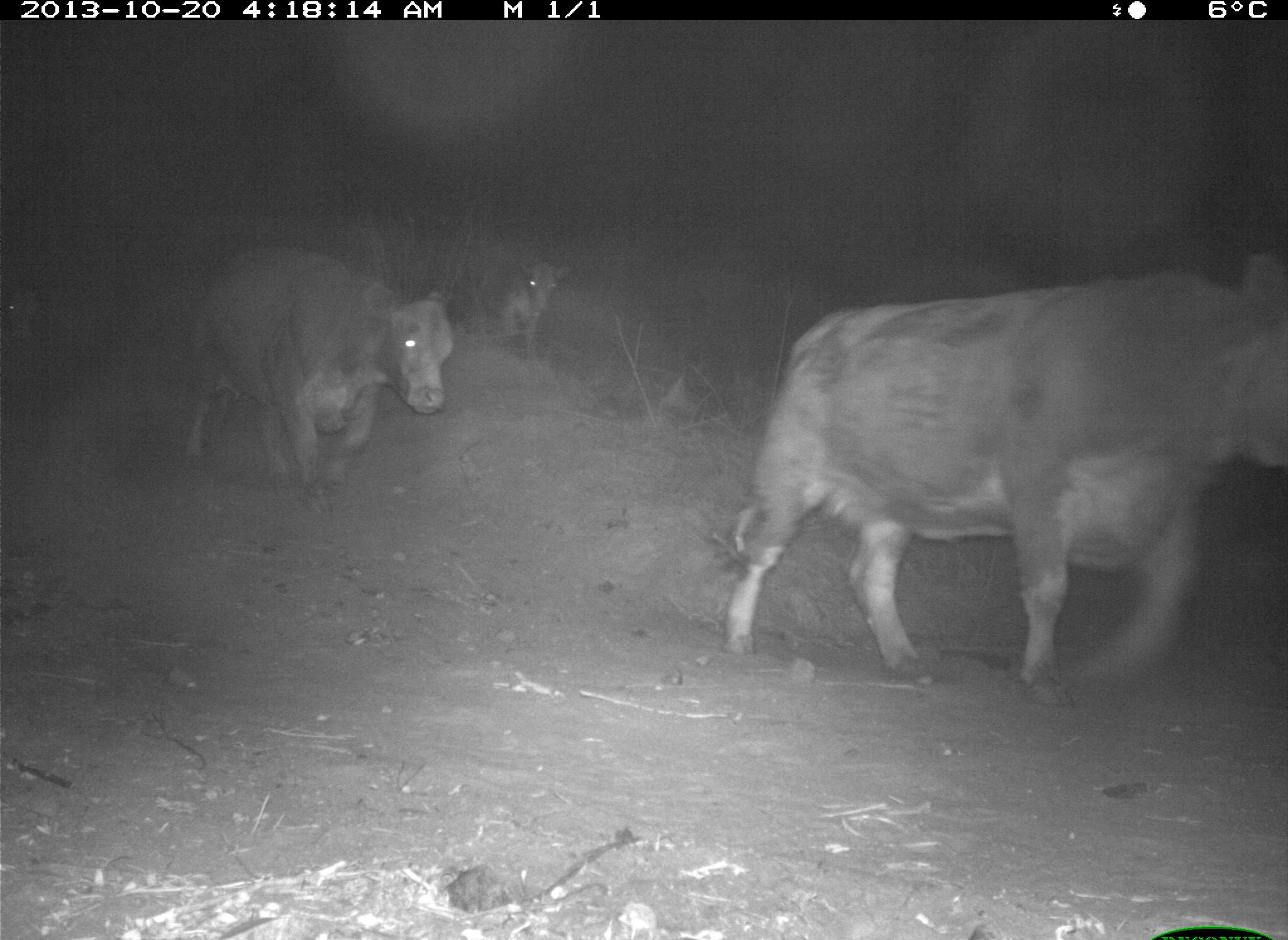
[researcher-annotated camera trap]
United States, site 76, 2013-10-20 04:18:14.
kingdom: Animalia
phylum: Chordata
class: Mammalia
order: Artiodactyla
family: Bovidae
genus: Bos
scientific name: Bos taurus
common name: cow